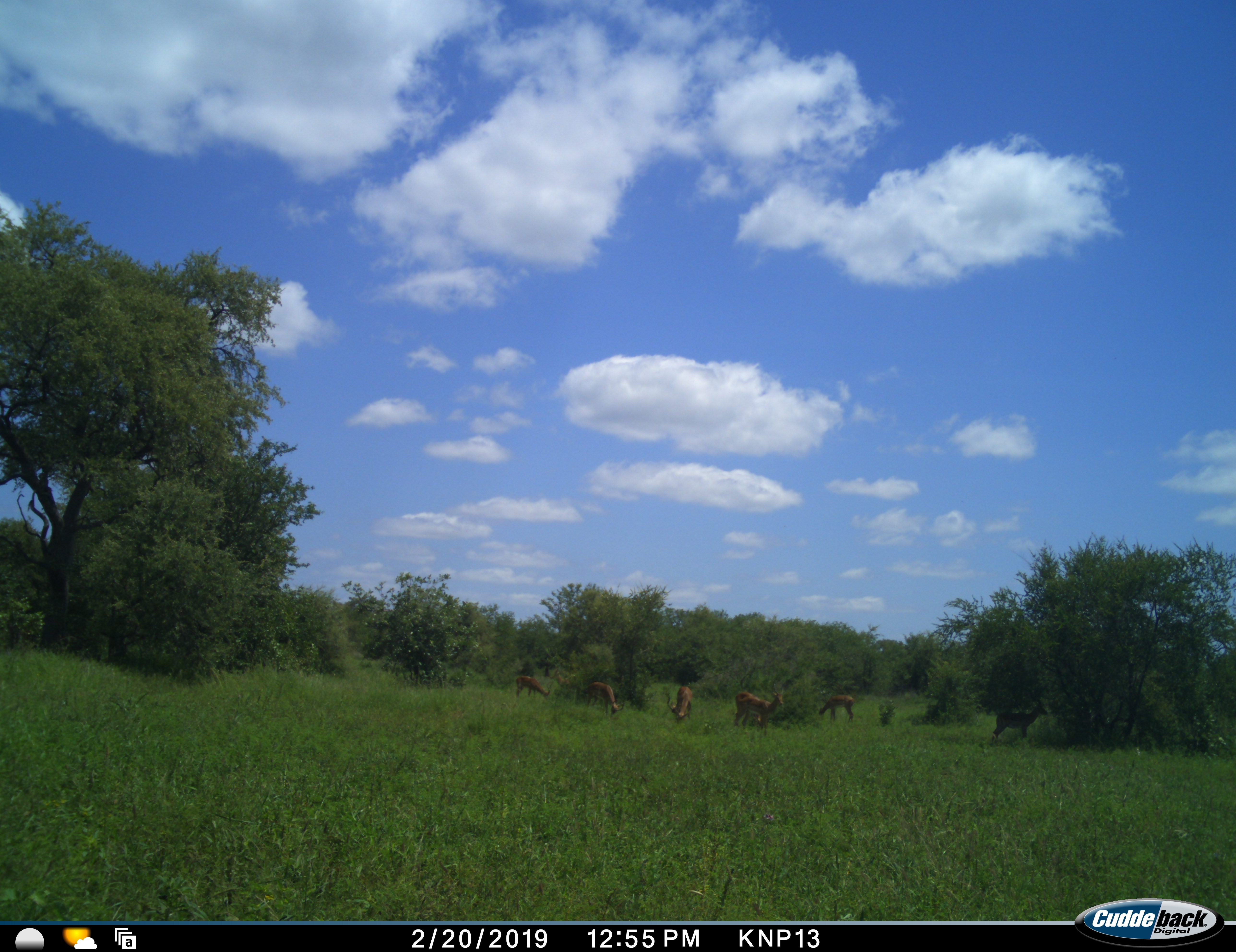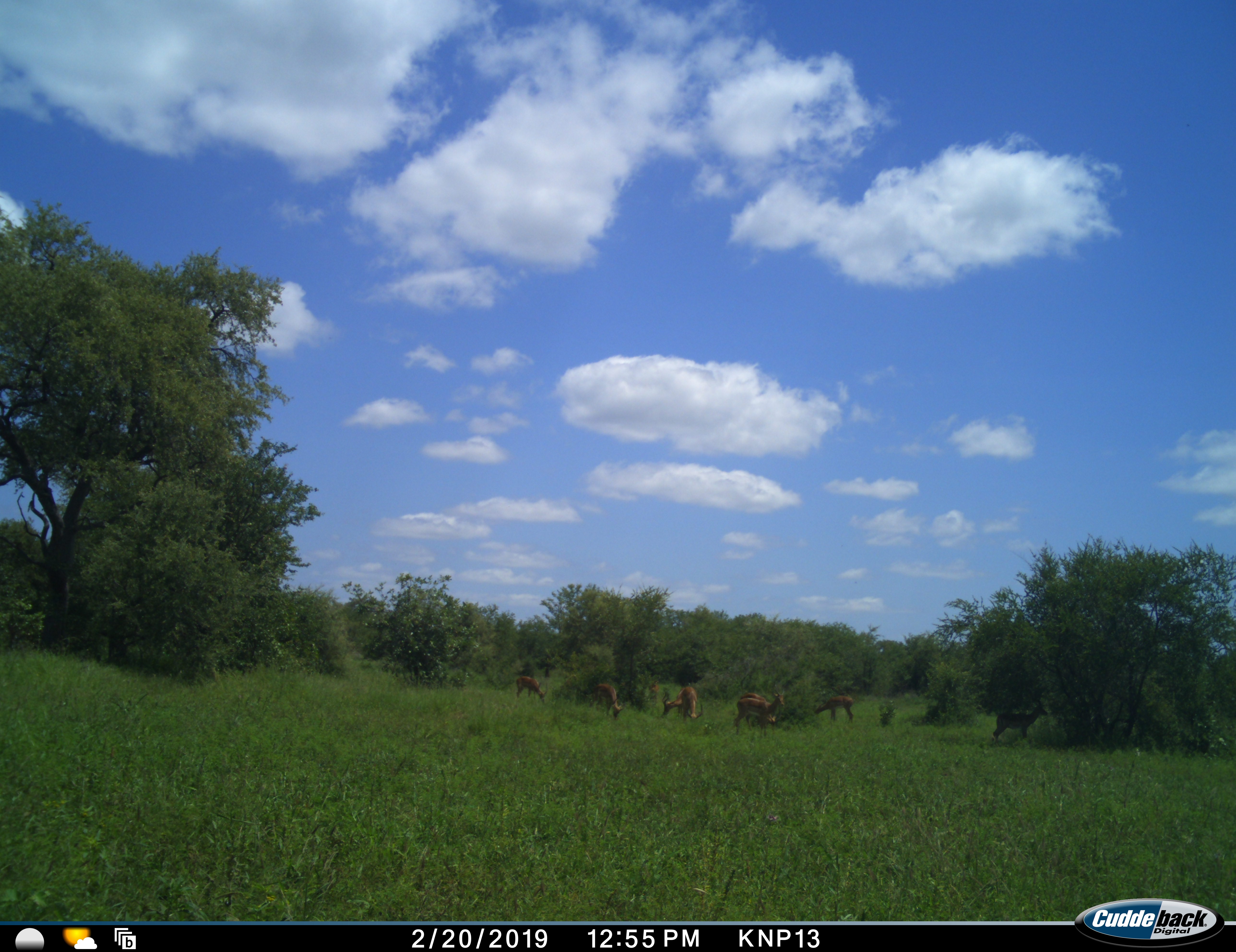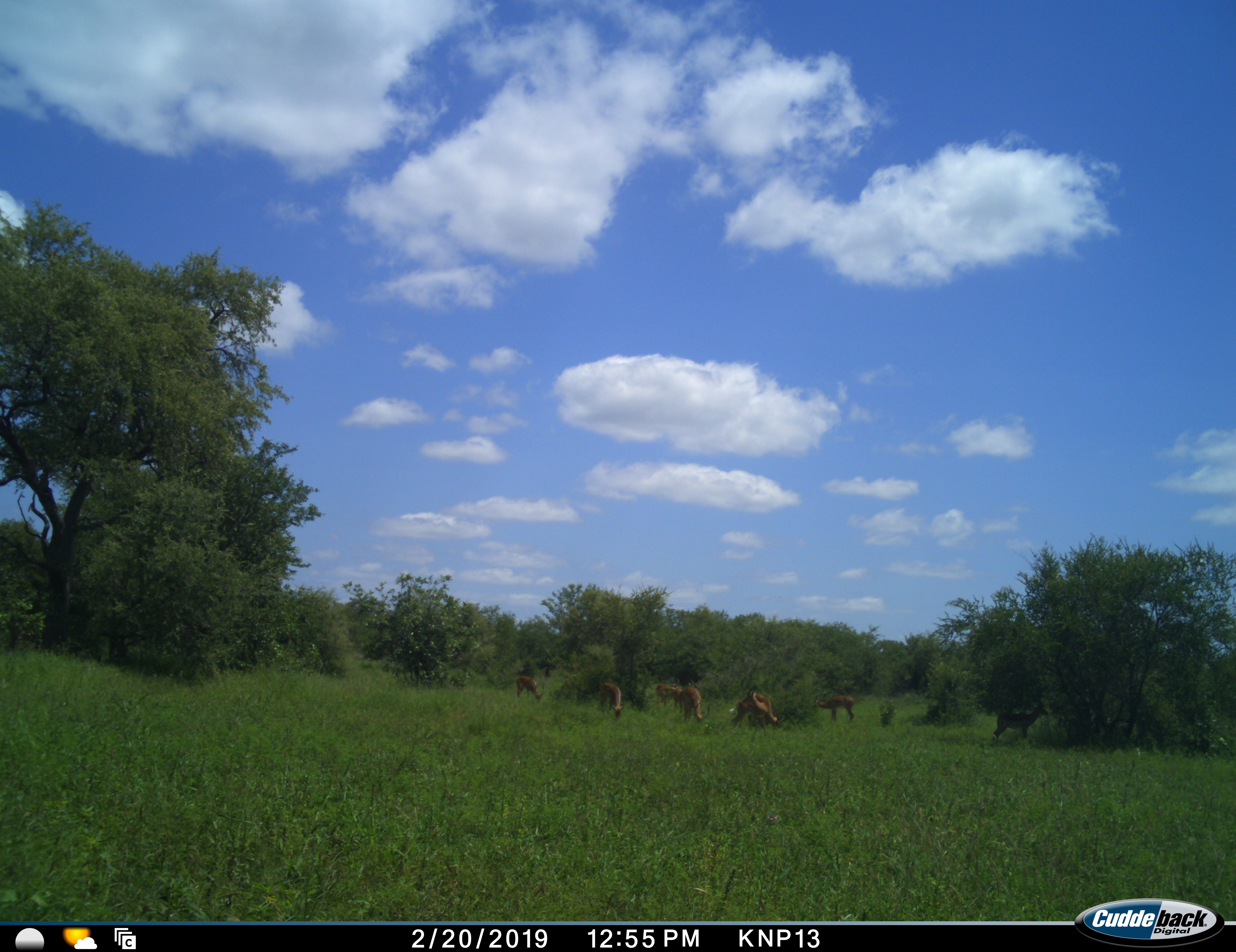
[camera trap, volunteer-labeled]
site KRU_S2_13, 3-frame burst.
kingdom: Animalia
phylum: Chordata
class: Mammalia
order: Artiodactyla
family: Bovidae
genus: Aepyceros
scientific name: Aepyceros melampus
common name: impala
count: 9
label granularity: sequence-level